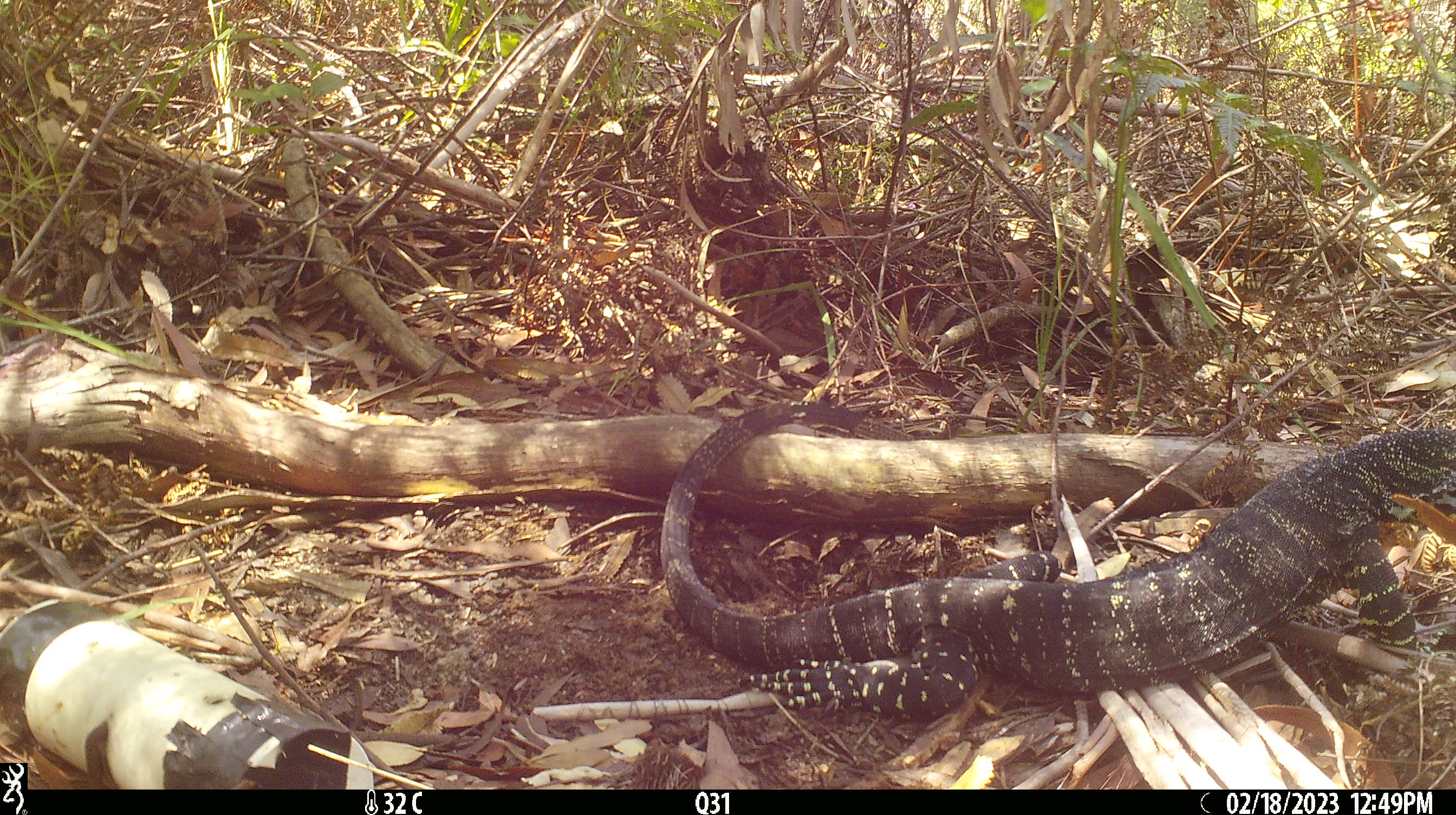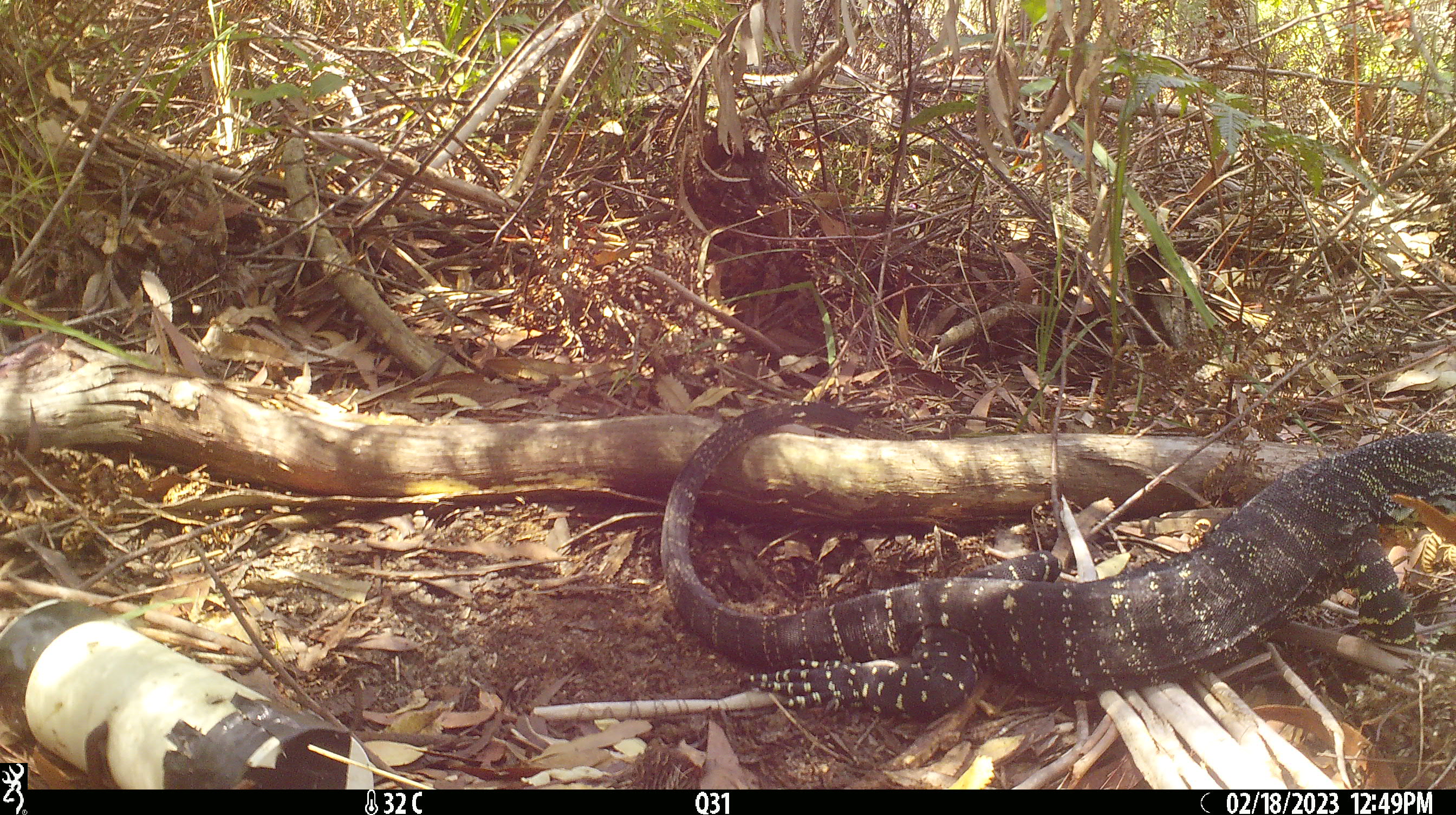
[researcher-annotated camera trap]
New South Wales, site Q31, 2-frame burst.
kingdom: Animalia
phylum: Chordata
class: Reptilia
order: Squamata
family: Varanidae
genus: Varanus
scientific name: Varanus varius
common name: lace monitor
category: goanna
Goanna (lace monitor) (Varanus varius).